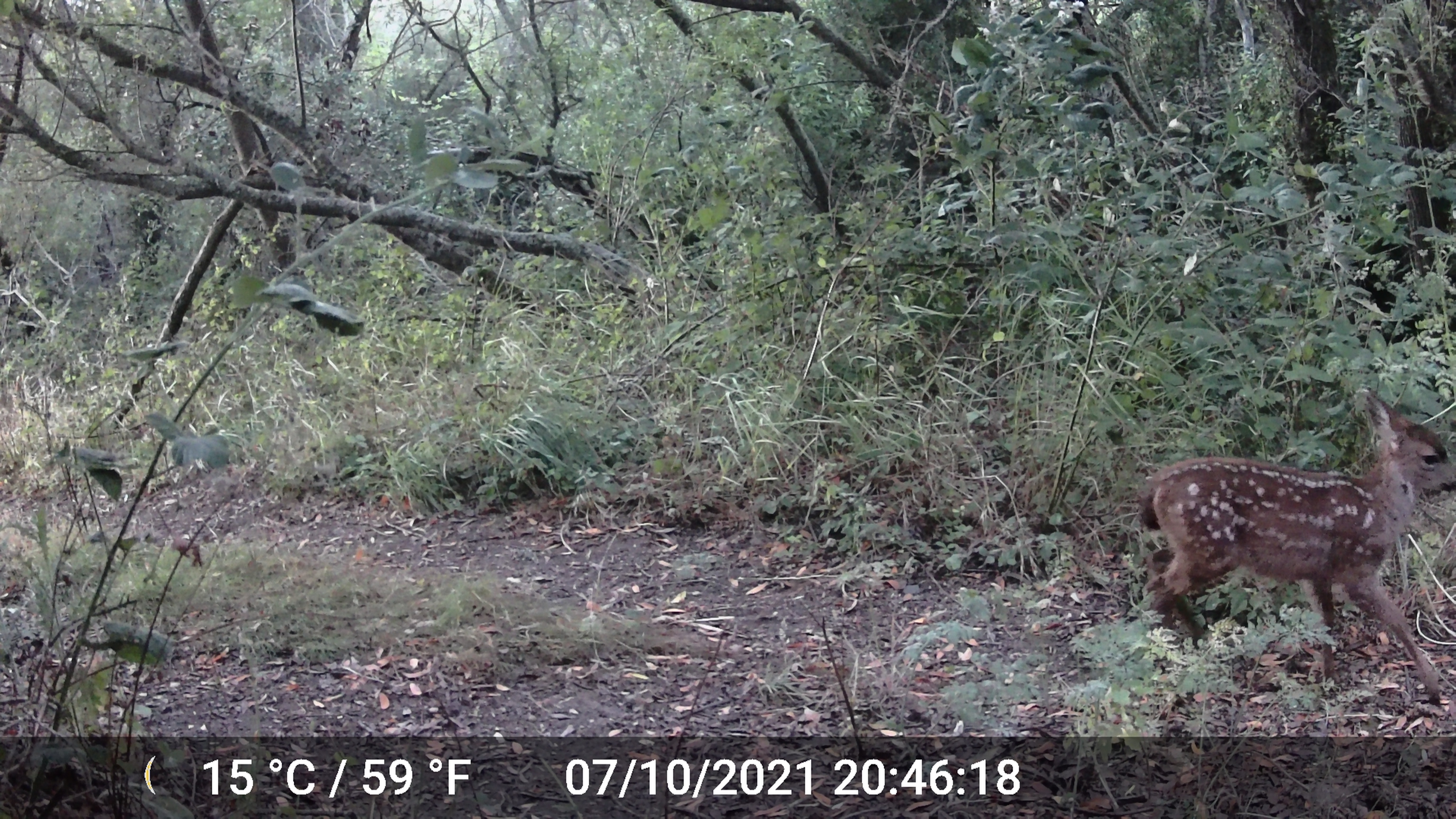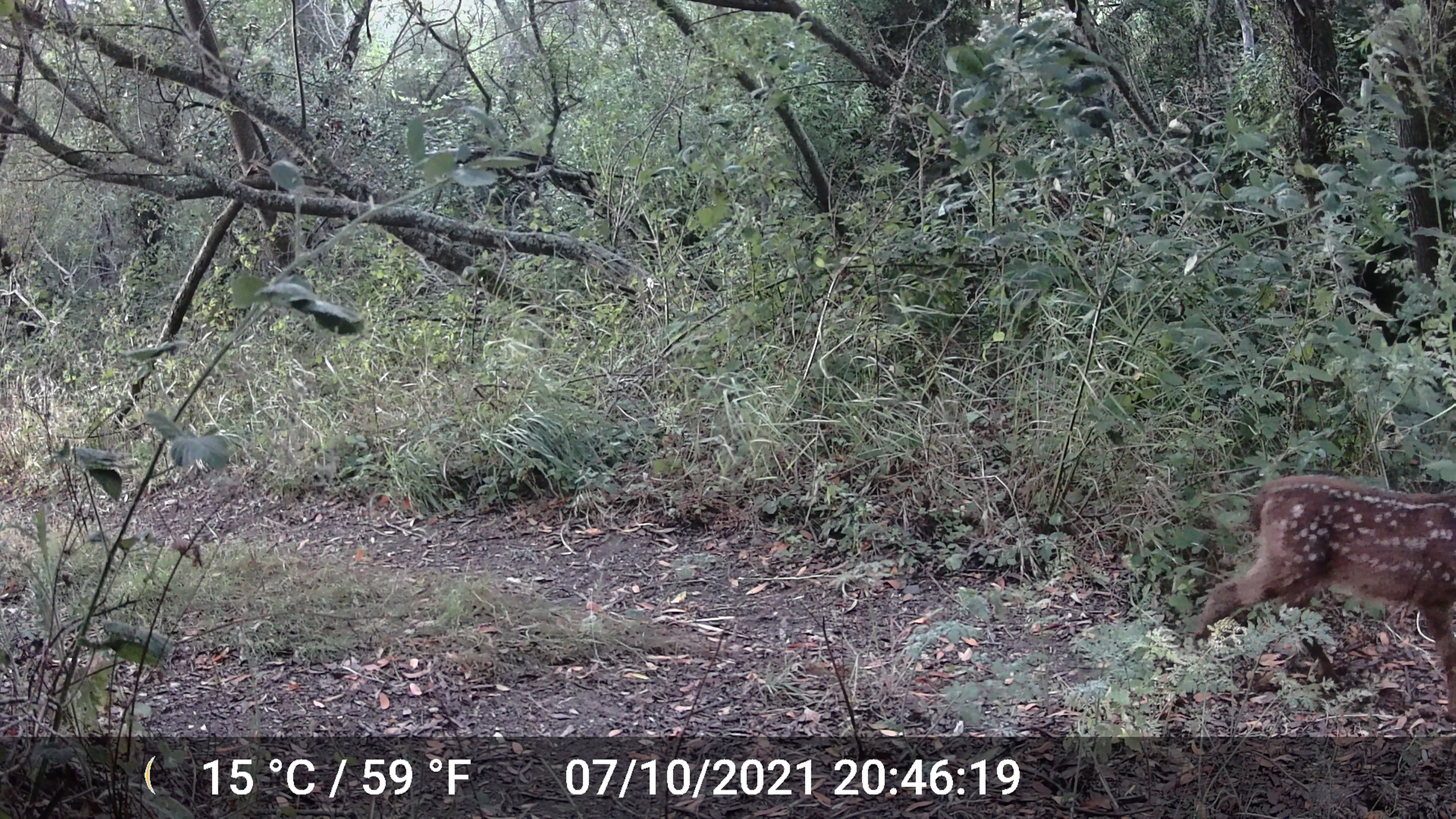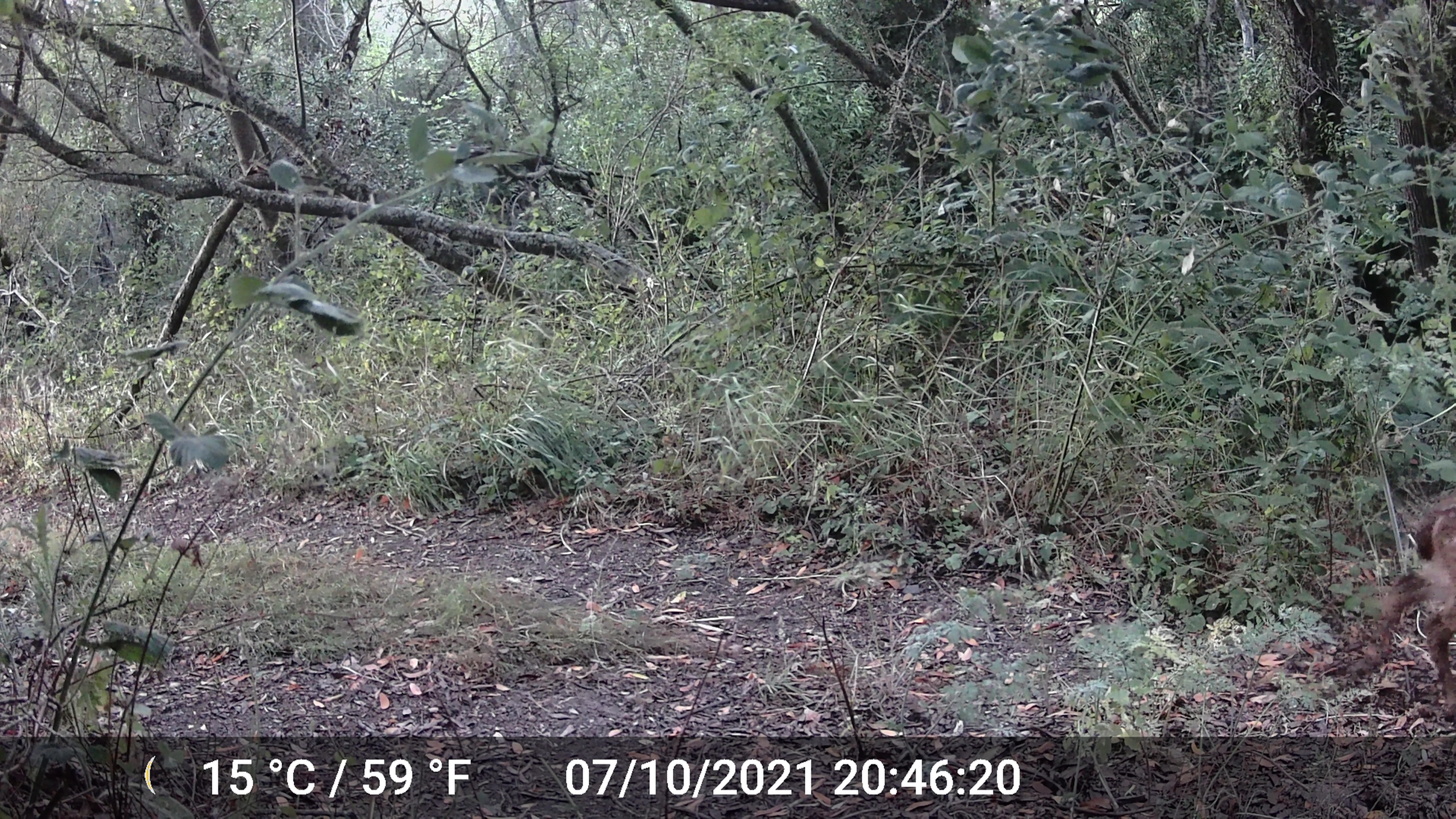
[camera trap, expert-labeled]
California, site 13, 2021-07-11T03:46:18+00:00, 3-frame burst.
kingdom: Animalia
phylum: Chordata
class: Mammalia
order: Artiodactyla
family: Cervidae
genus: Odocoileus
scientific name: Odocoileus hemionus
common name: mule deer